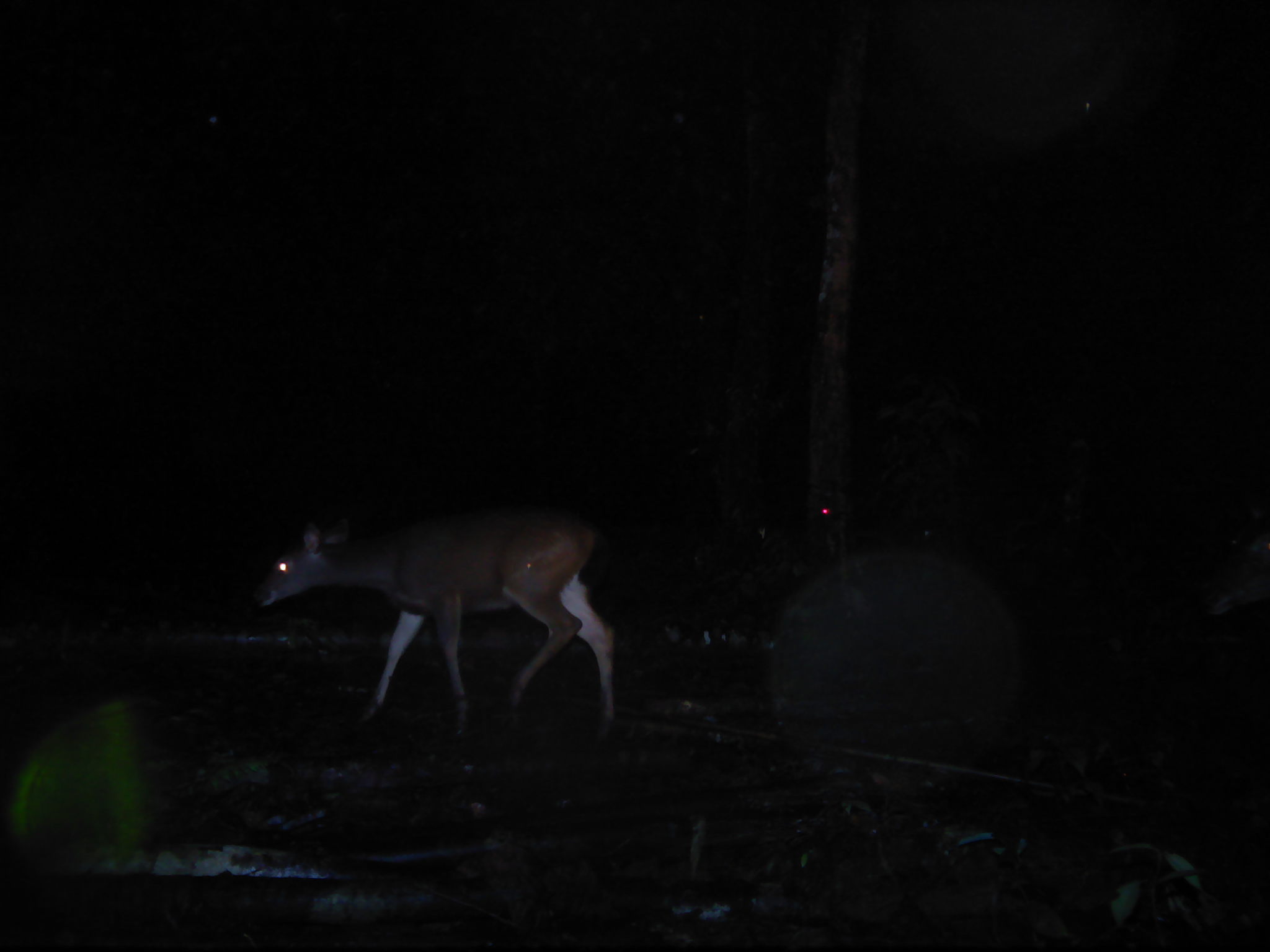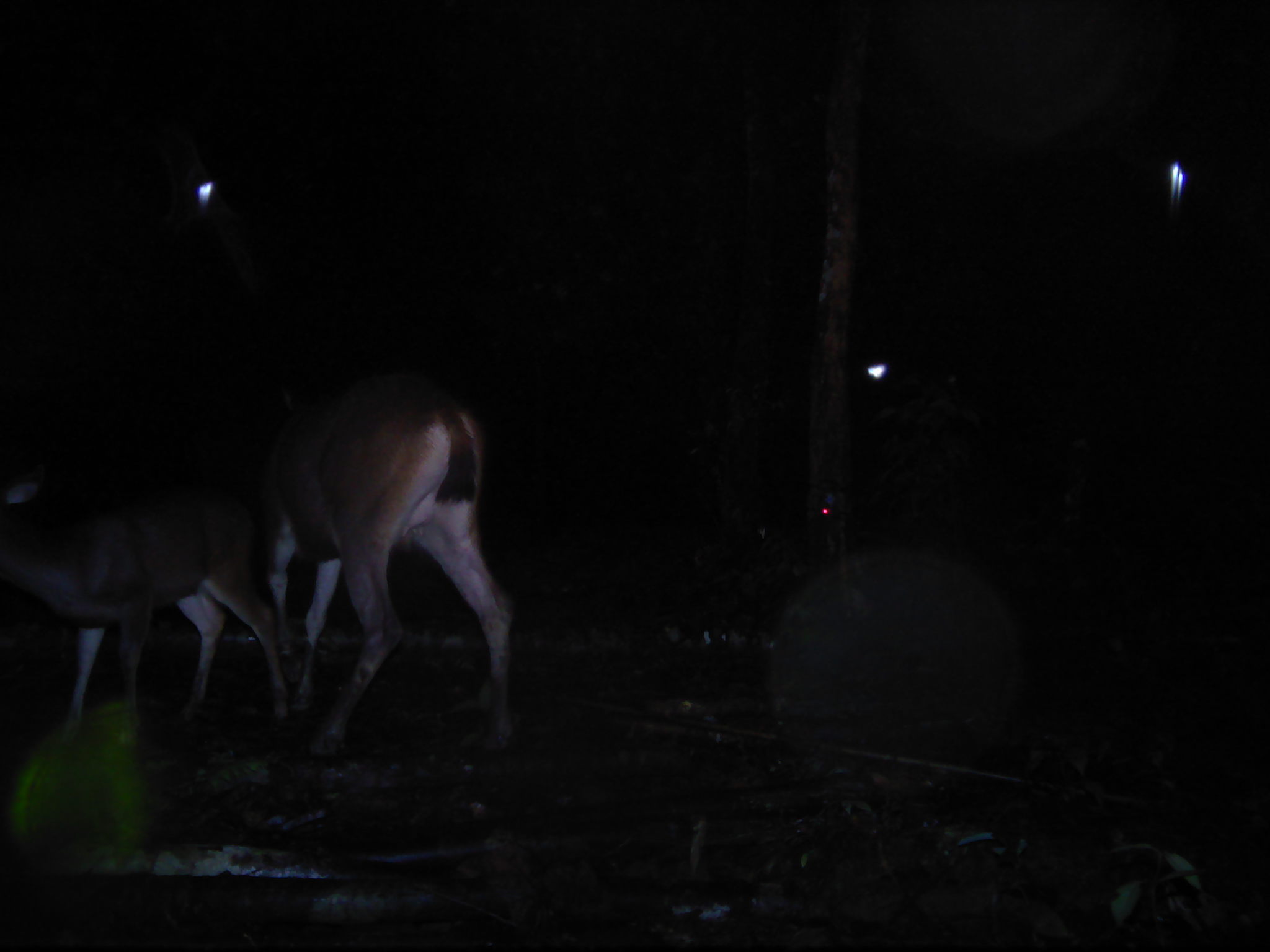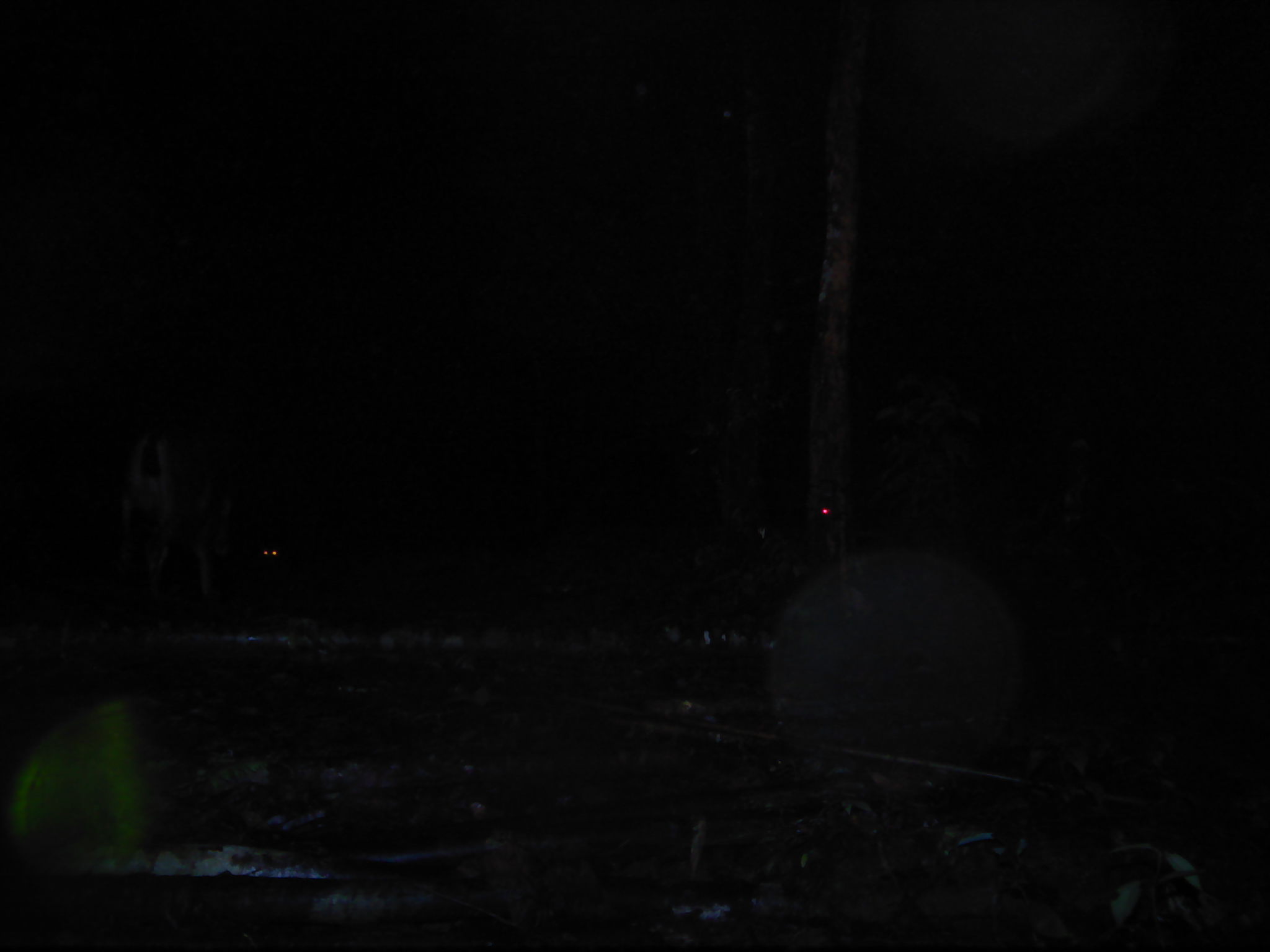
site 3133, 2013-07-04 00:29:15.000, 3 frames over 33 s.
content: unidentified animal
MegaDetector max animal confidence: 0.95